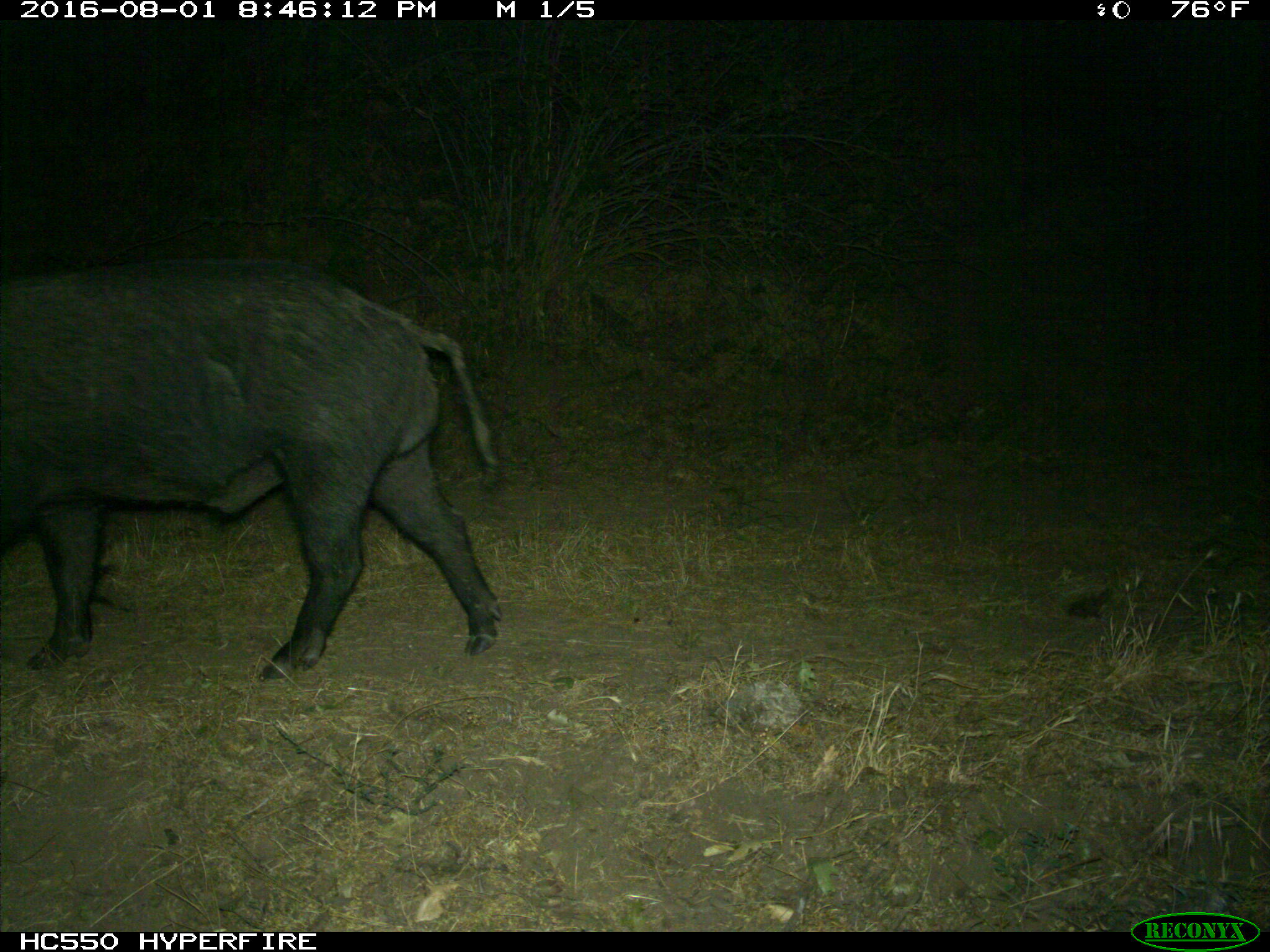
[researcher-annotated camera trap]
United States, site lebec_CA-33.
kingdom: Animalia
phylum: Chordata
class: Mammalia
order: Artiodactyla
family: Suidae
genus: Sus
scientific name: Sus scrofa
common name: wild boar